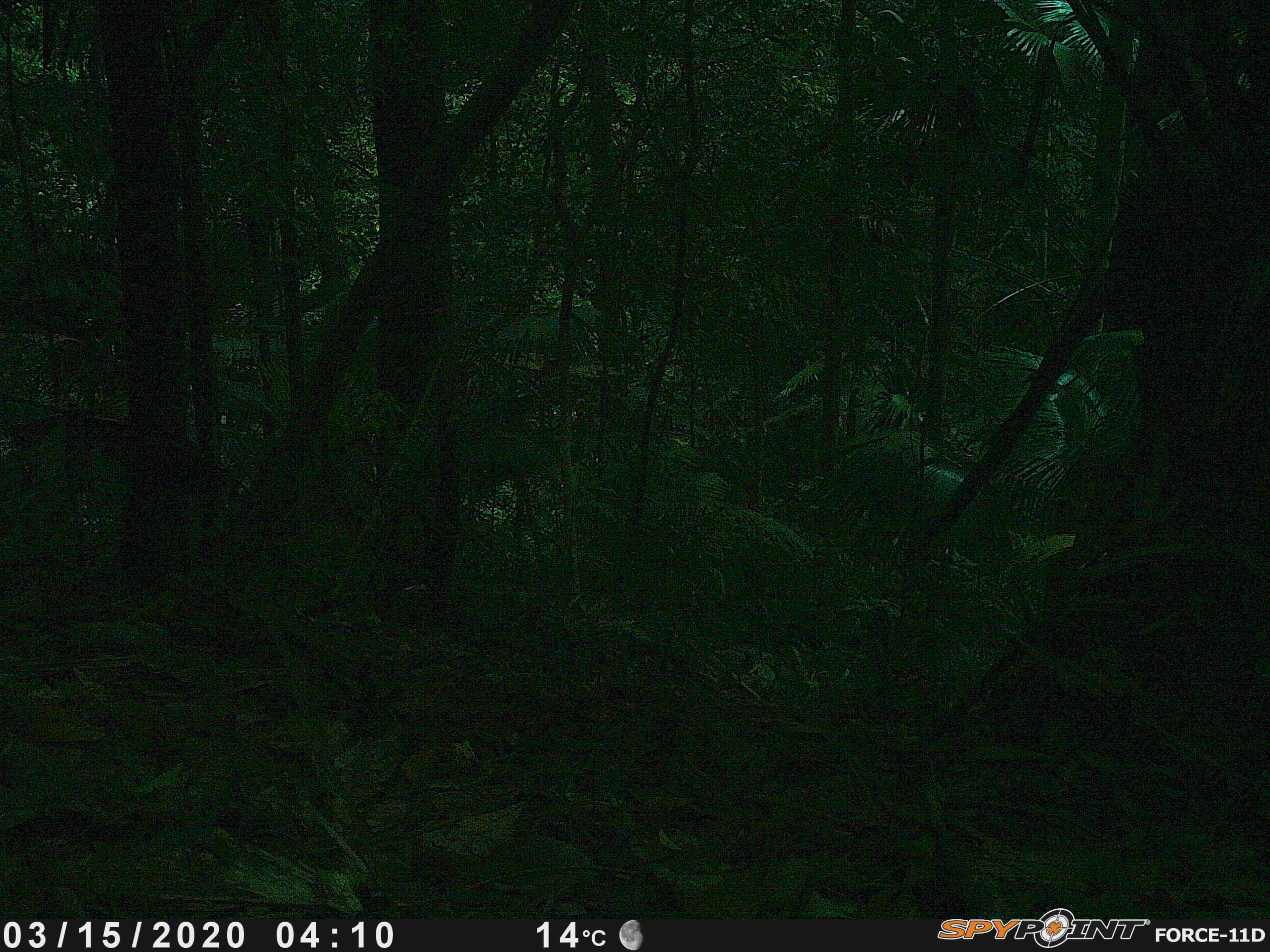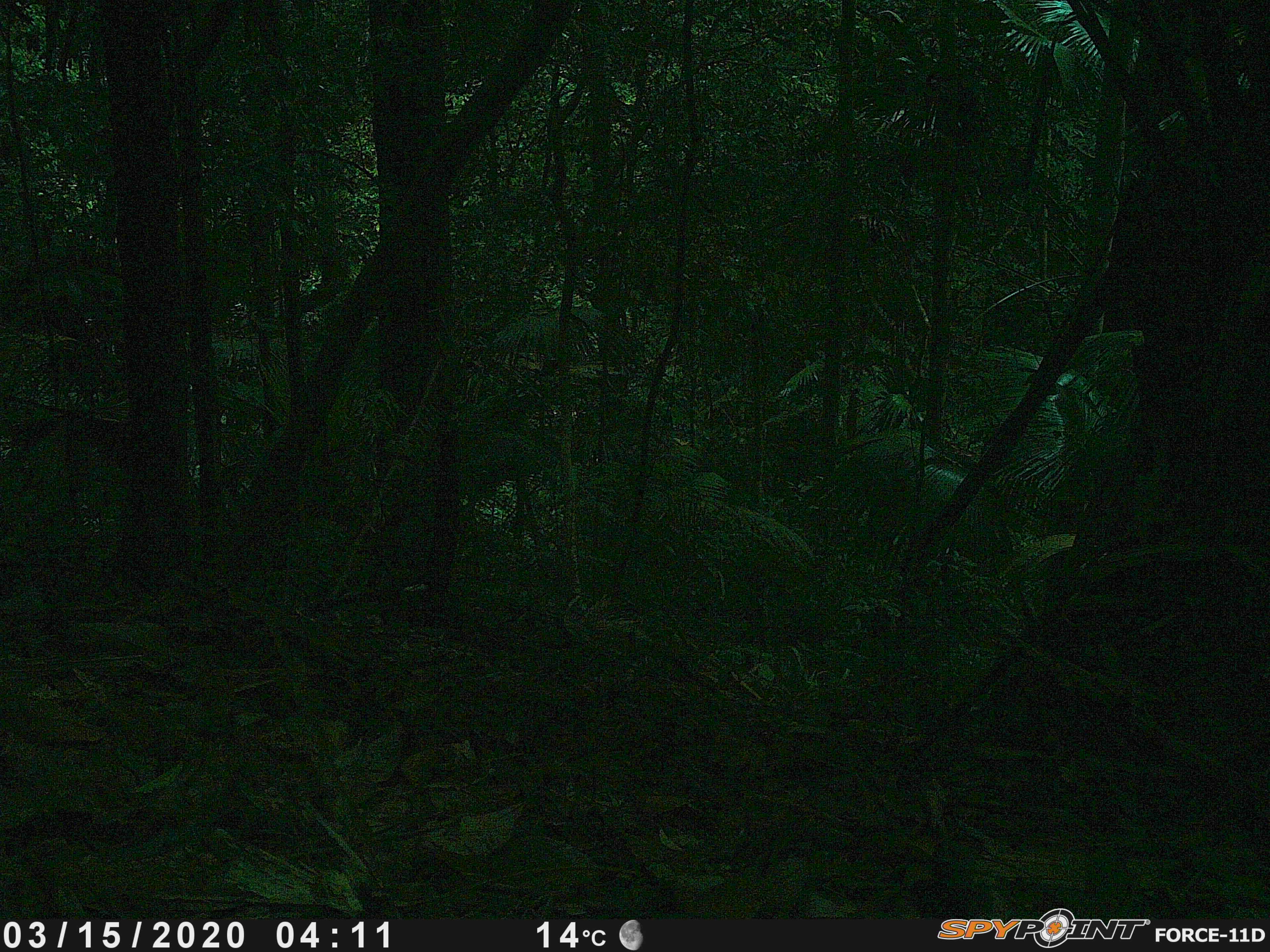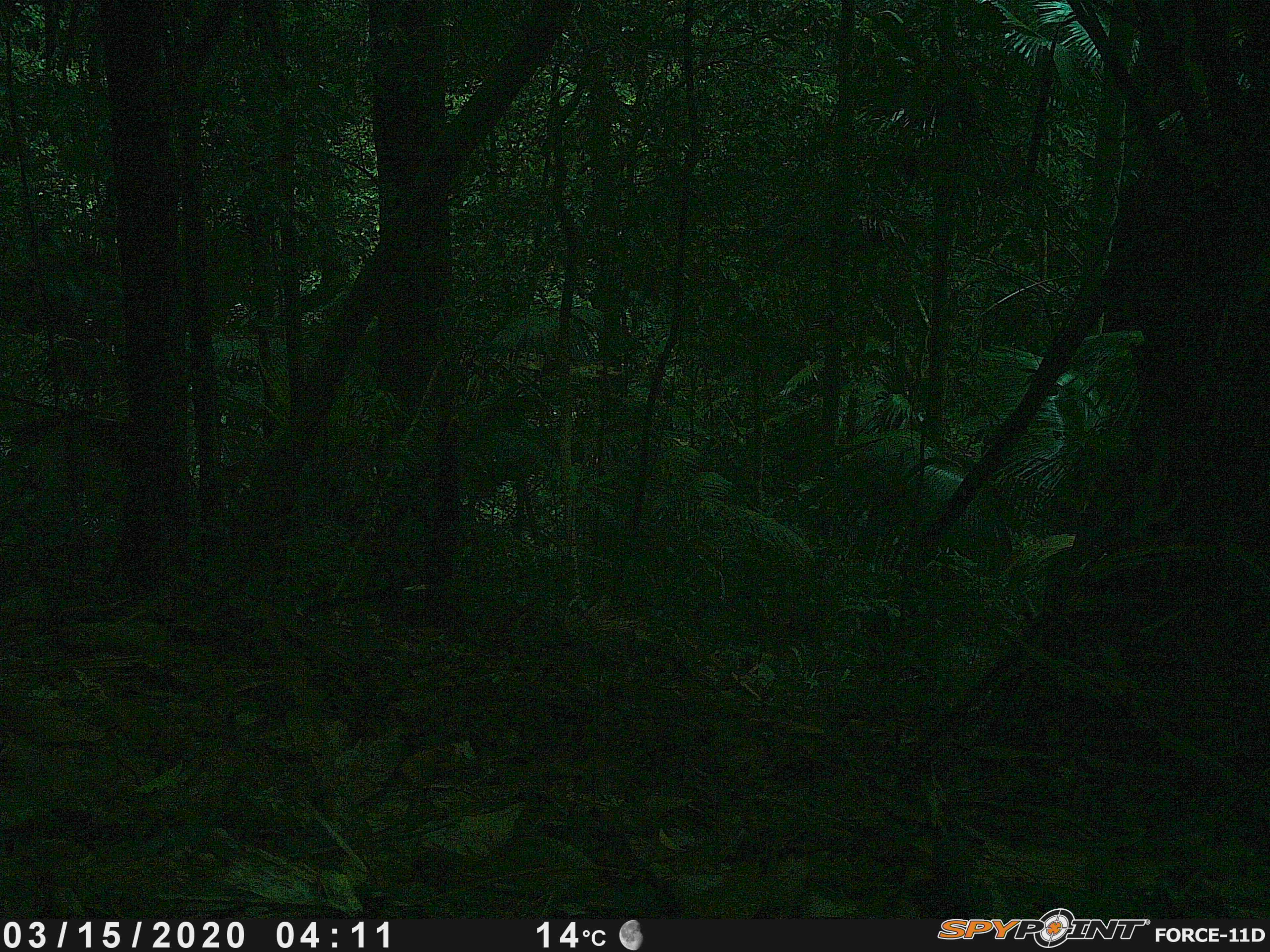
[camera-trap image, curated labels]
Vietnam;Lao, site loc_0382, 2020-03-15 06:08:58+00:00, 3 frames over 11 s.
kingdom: Animalia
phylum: Chordata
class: Mammalia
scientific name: Mammalia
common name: mammal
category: unidentified mammal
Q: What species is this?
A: Unidentified mammal (mammal) (Mammalia).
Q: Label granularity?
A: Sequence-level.